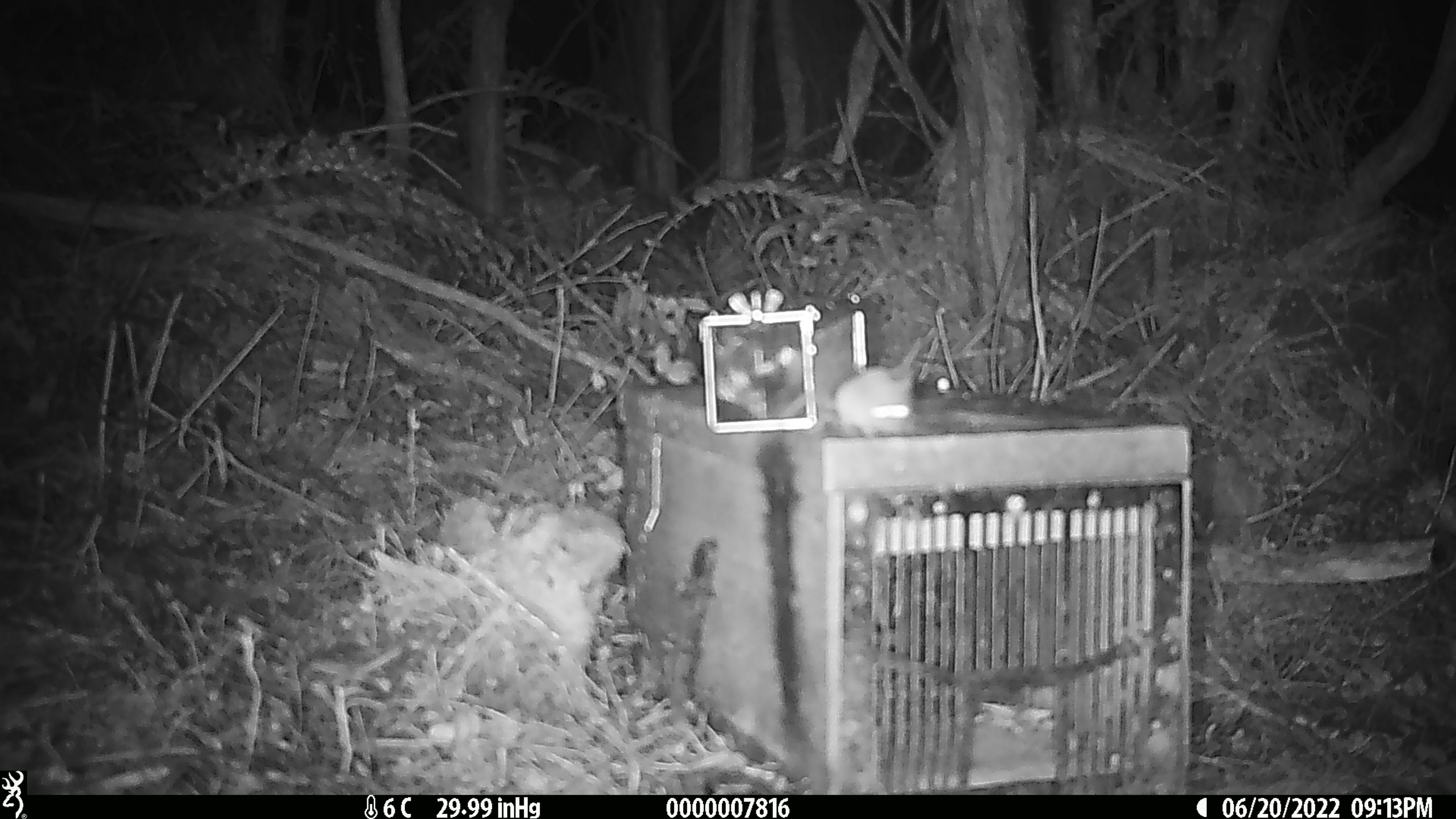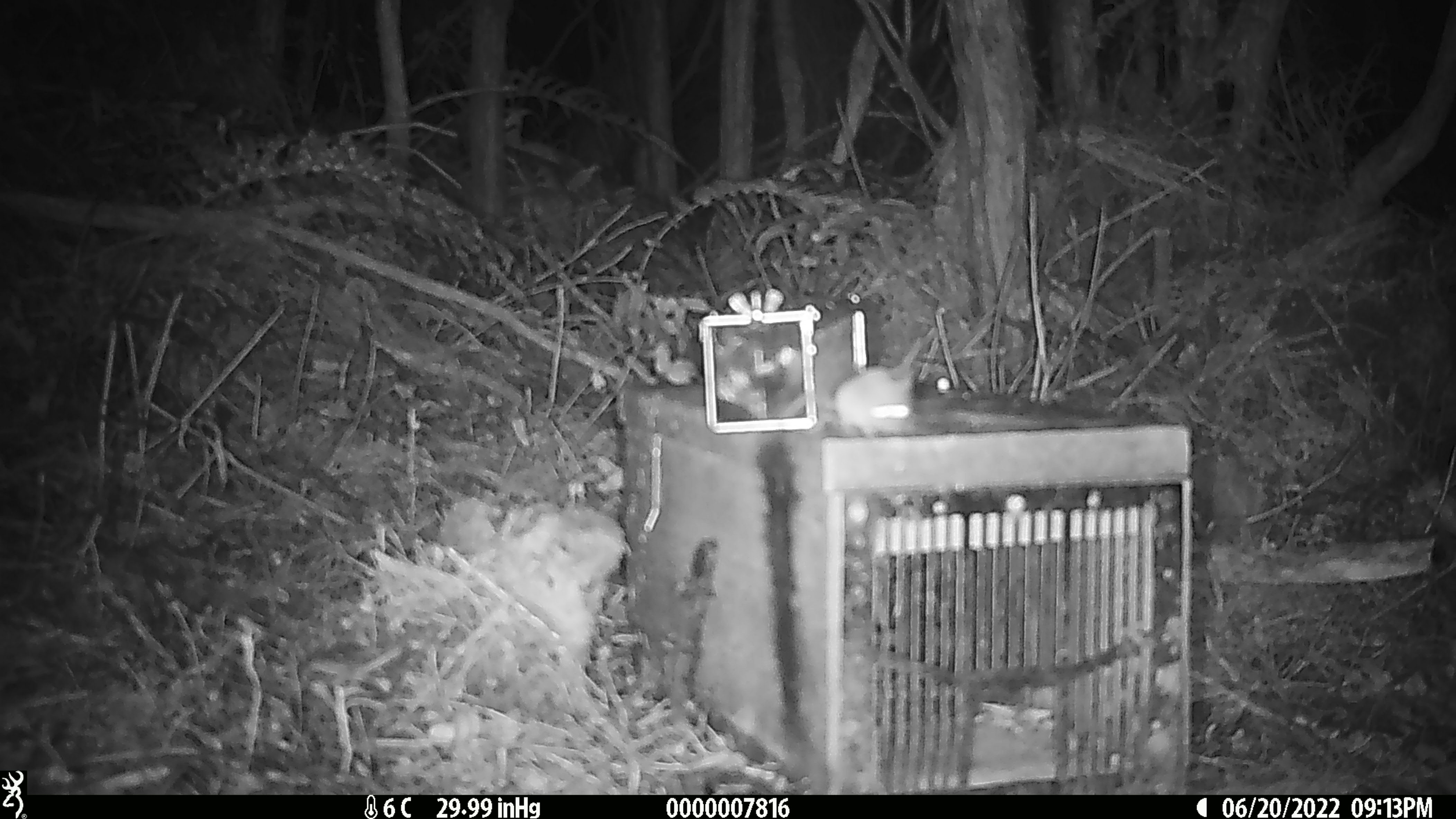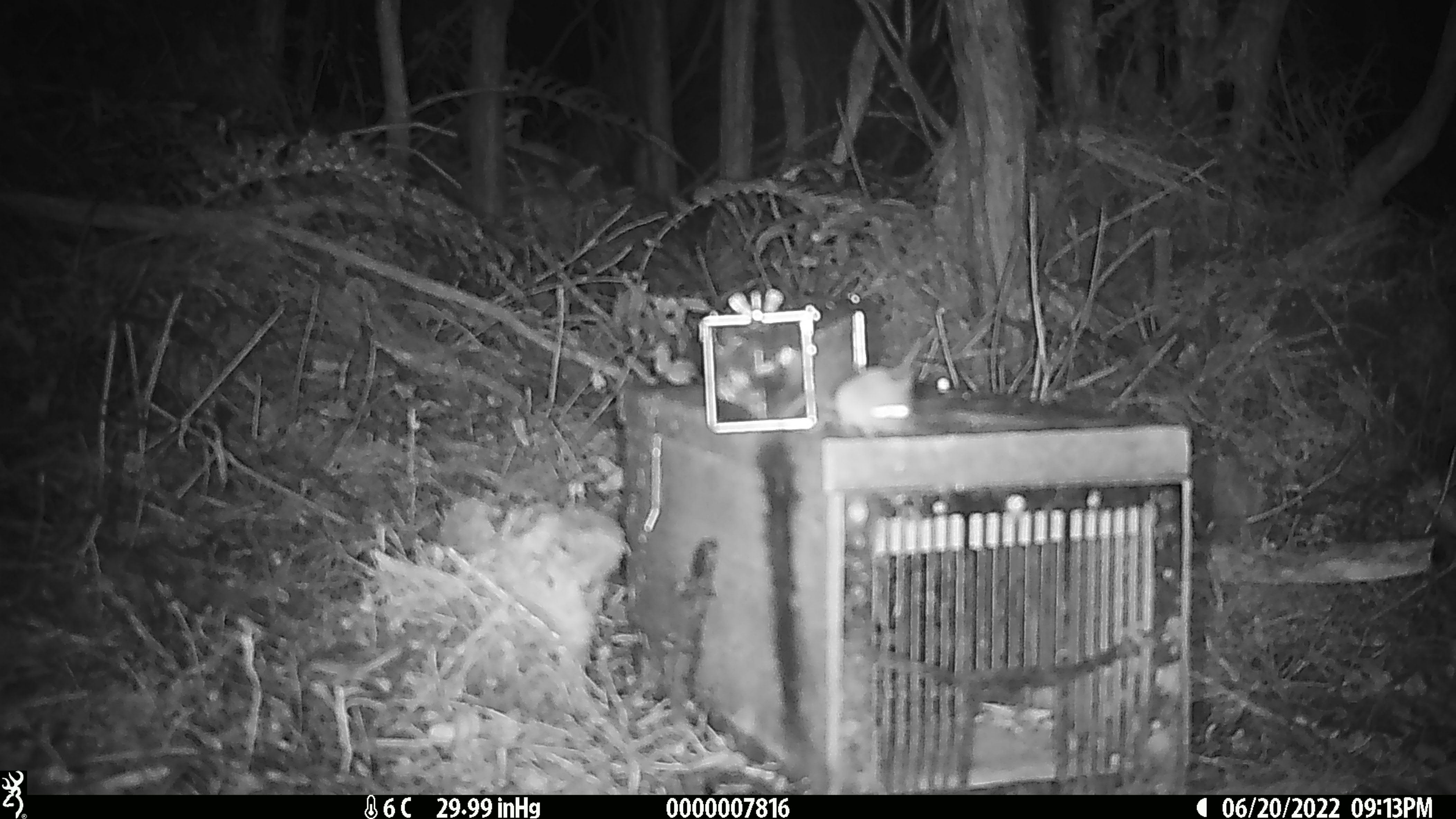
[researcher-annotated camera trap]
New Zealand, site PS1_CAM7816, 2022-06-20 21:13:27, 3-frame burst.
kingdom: Animalia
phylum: Chordata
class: Mammalia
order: Rodentia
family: Muridae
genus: Mus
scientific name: Mus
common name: mouse